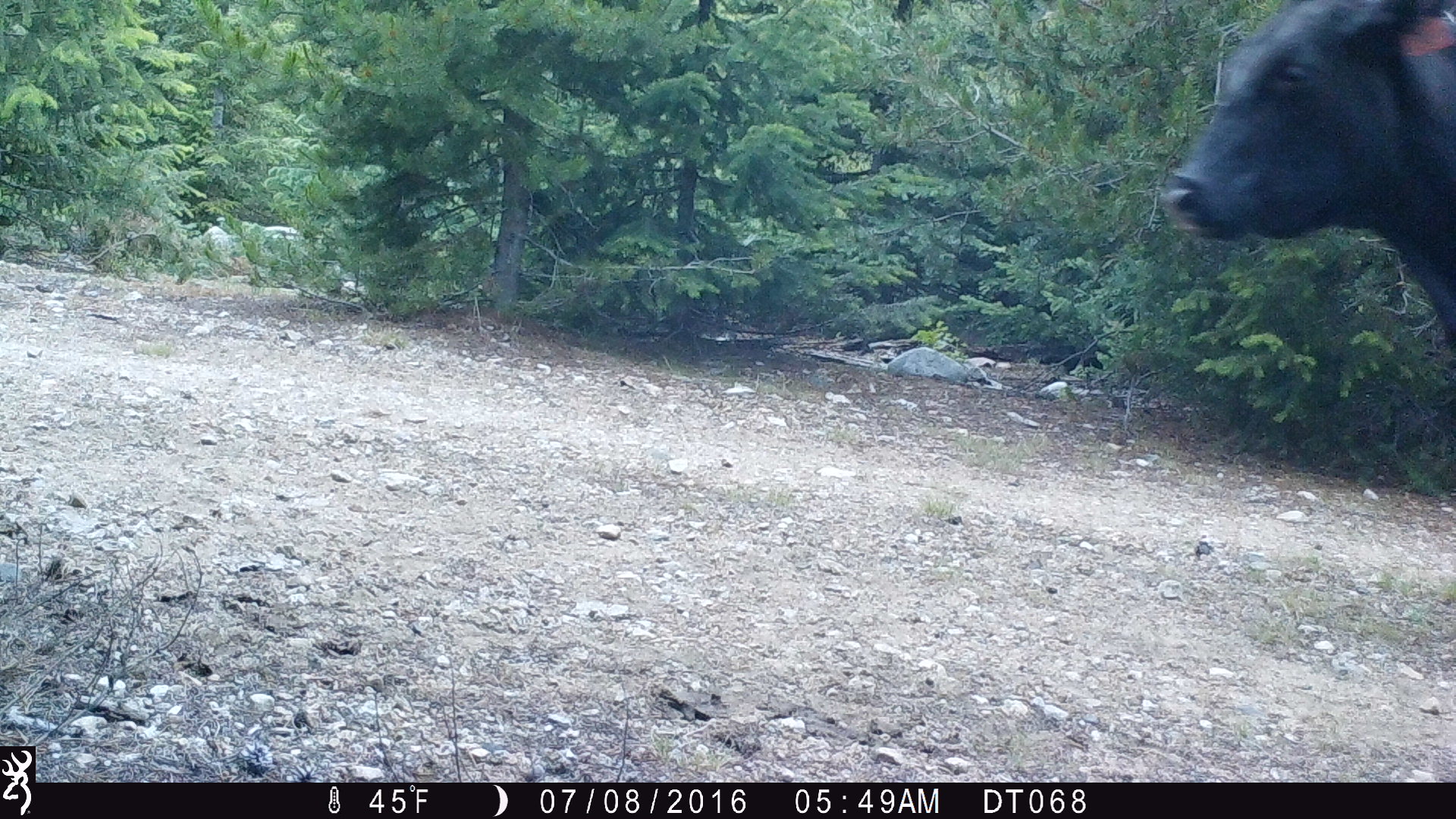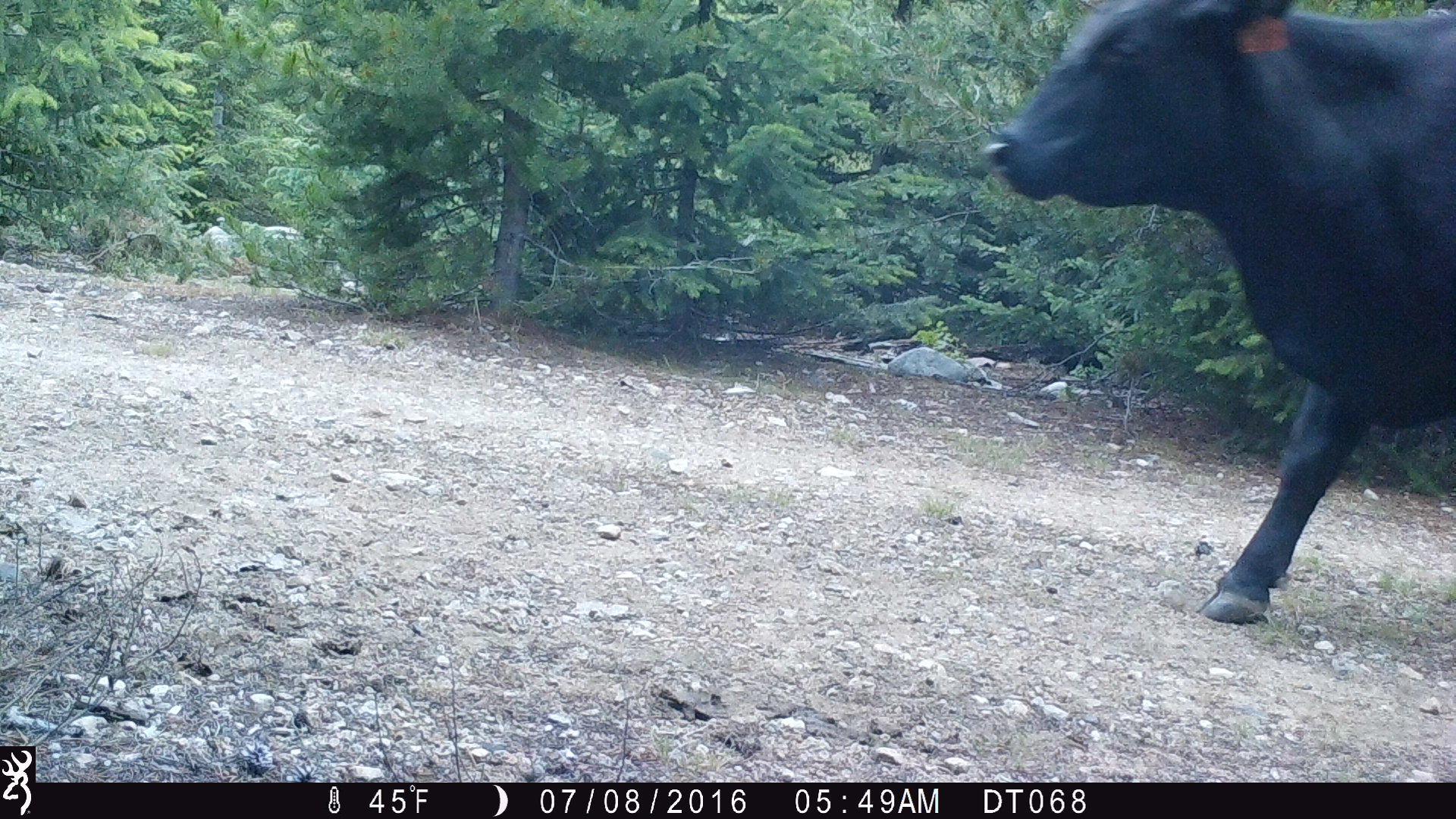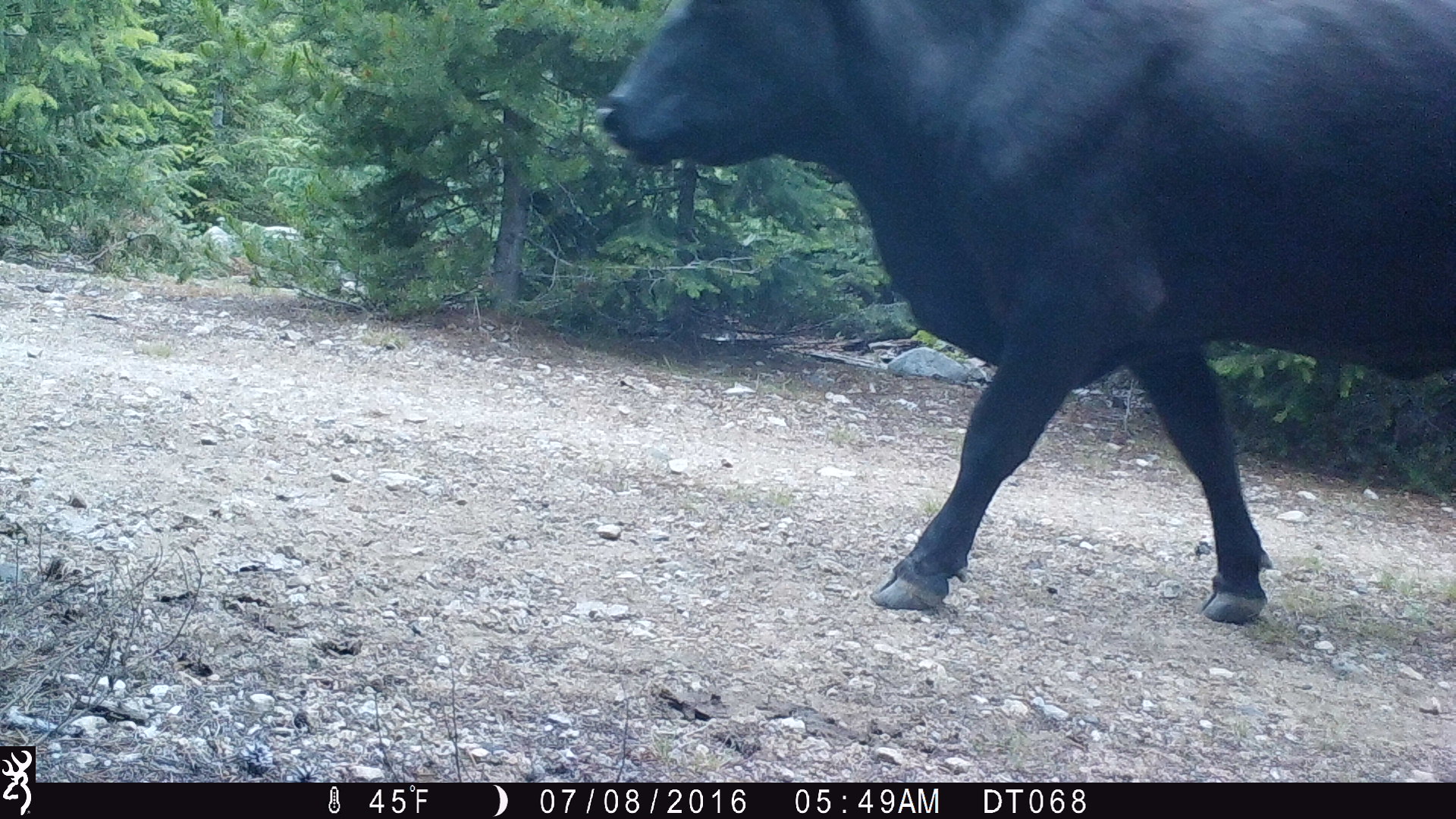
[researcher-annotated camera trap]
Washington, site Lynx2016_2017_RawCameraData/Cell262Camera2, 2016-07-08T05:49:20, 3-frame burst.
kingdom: Animalia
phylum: Chordata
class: Mammalia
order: Artiodactyla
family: Bovidae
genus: Bos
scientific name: Bos taurus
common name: domestic cattle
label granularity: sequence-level